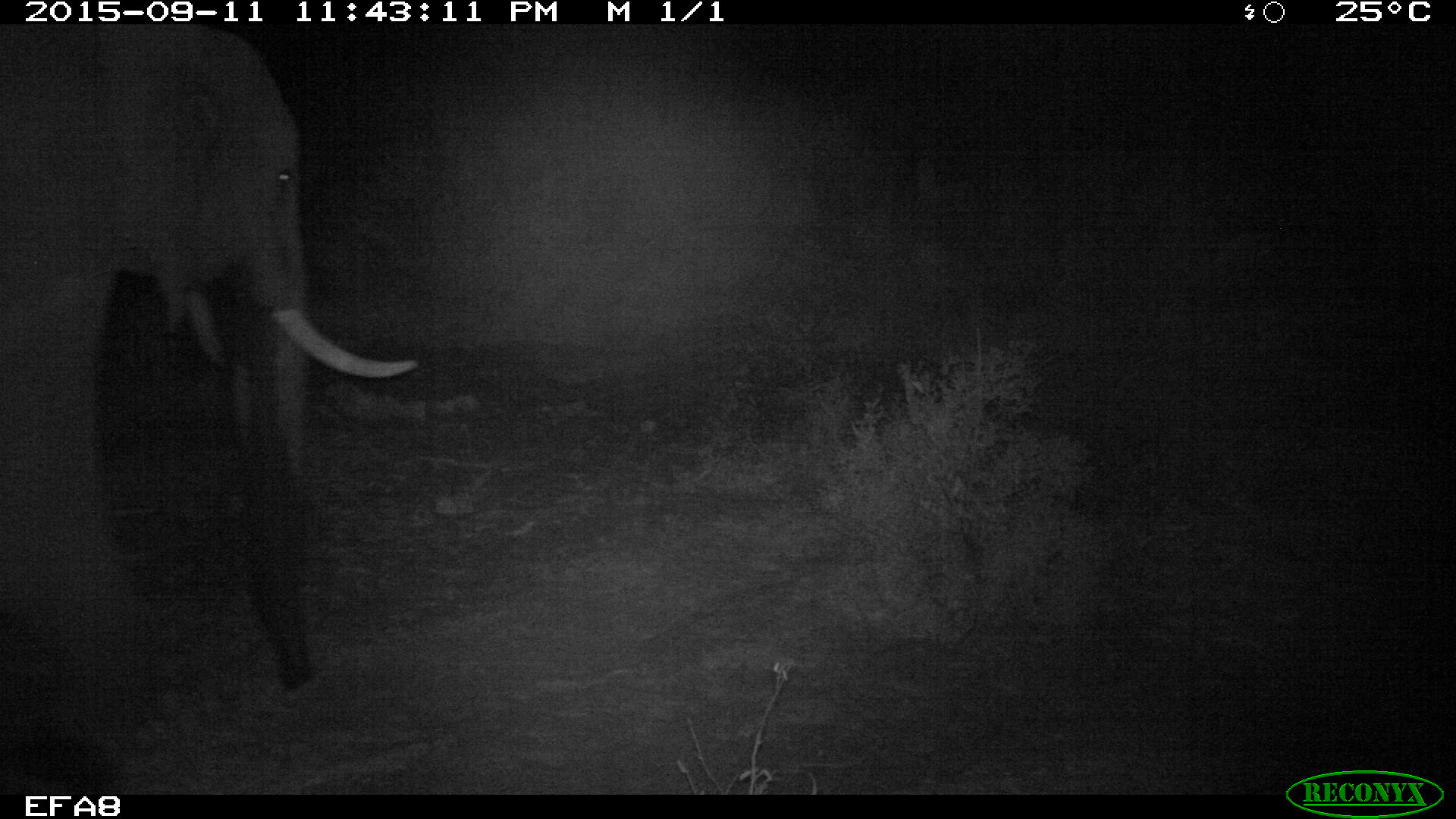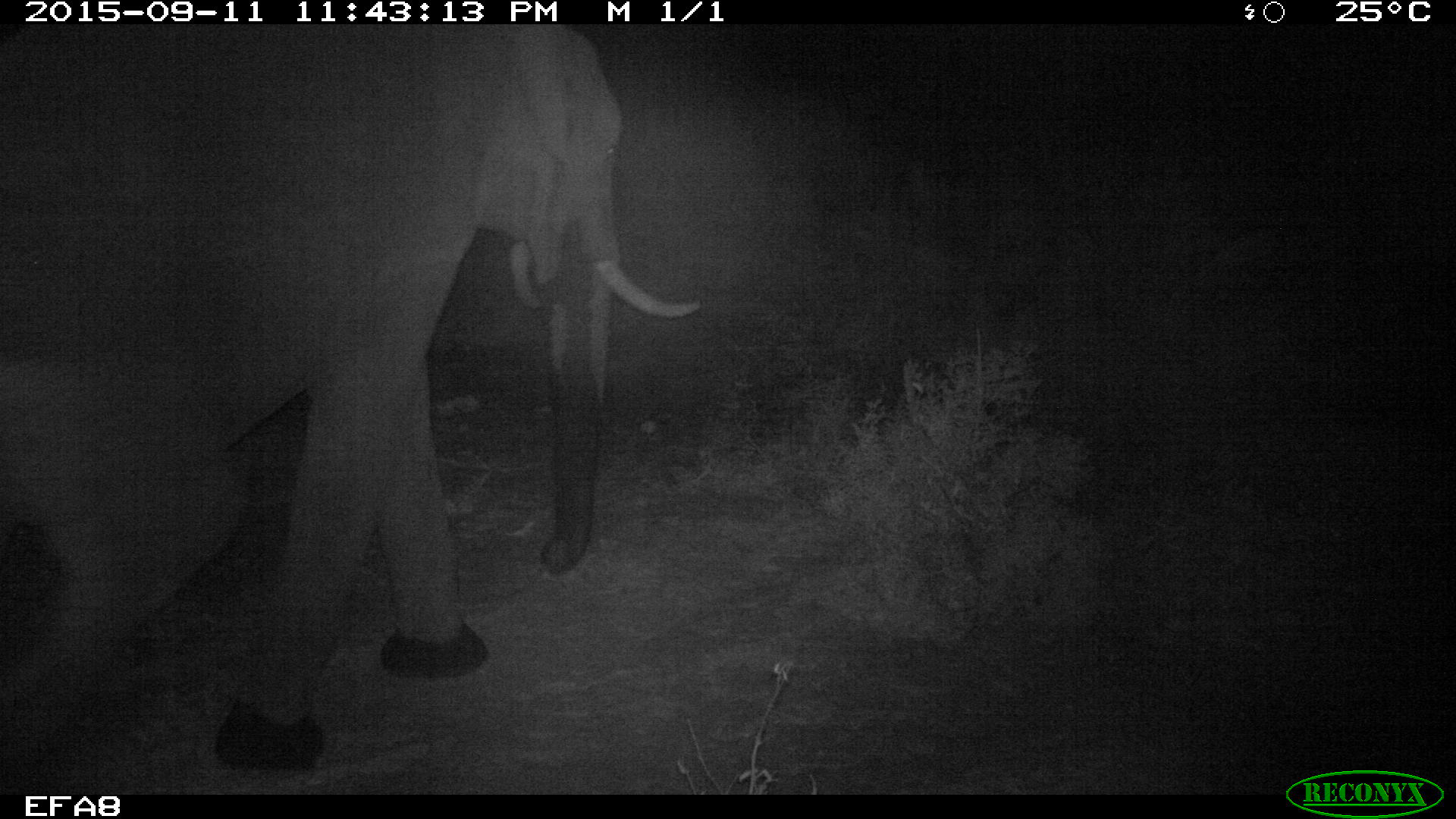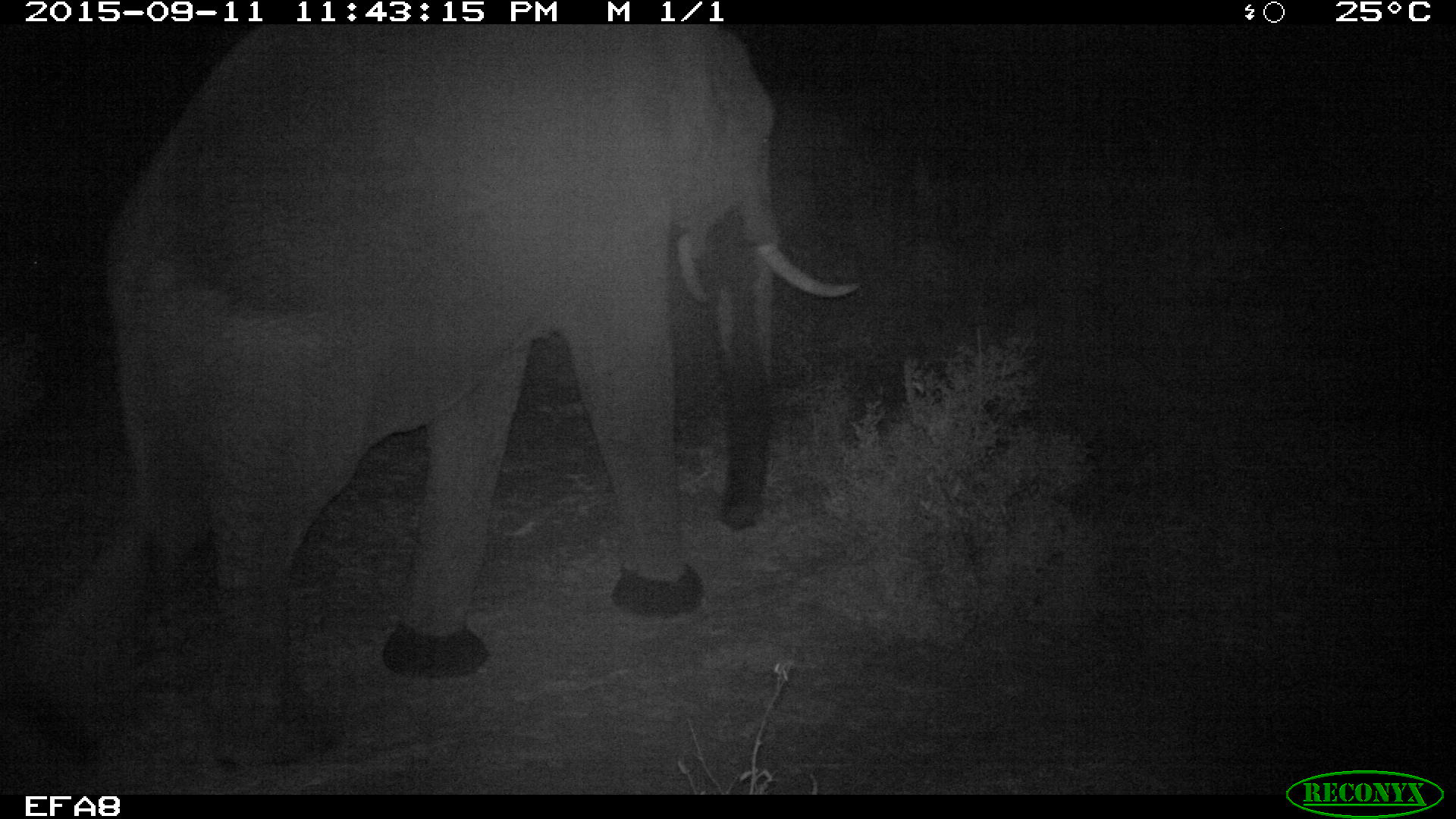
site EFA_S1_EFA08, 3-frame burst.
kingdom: Animalia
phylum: Chordata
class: Mammalia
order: Proboscidea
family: Elephantidae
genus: Loxodonta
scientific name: Loxodonta africana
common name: african bush elephant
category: elephant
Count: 1.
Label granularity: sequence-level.